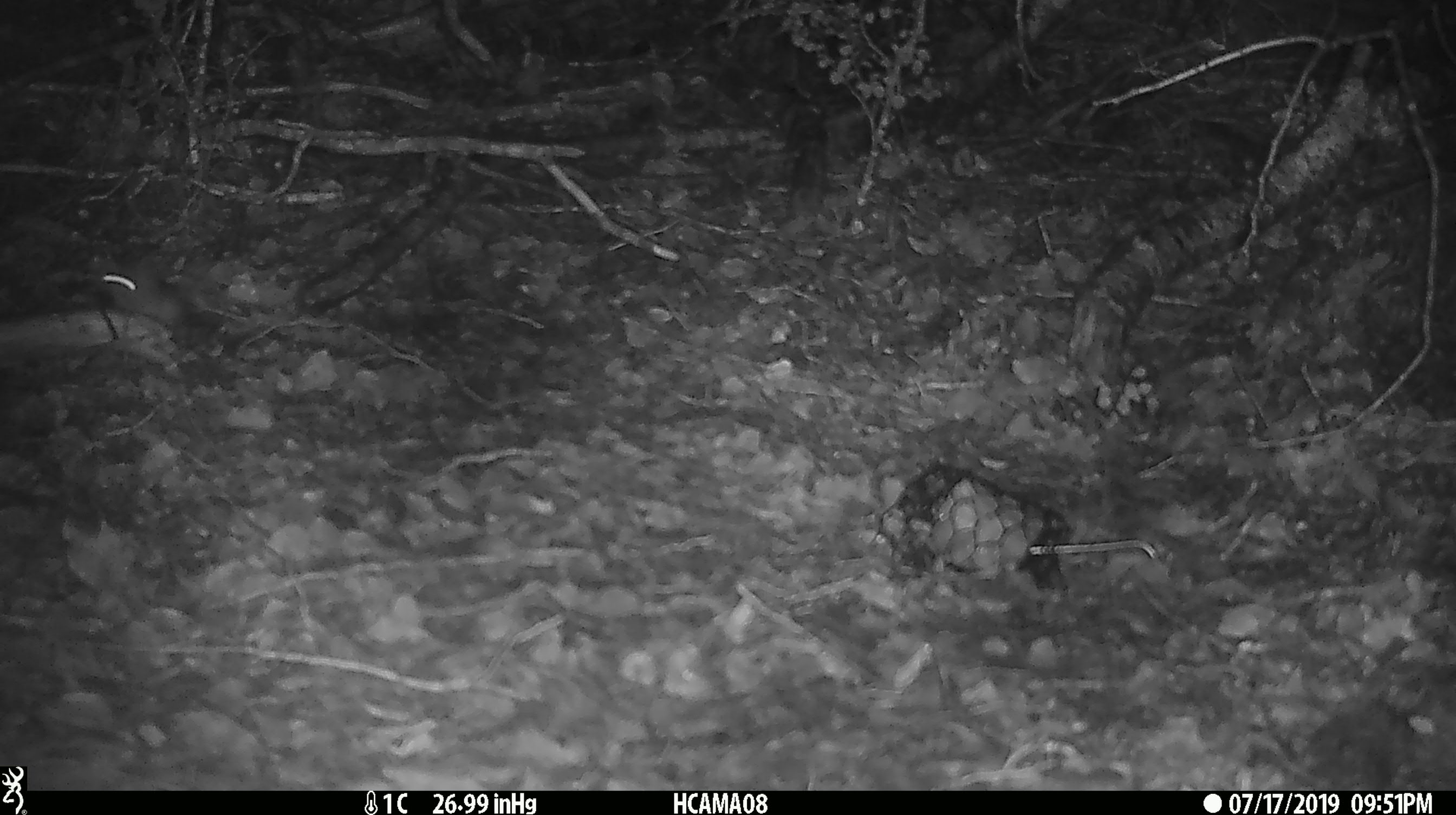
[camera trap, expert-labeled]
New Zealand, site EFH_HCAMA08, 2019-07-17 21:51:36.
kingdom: Animalia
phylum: Chordata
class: Mammalia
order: Rodentia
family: Muridae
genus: Mus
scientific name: Mus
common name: mouse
Mouse (Mus).